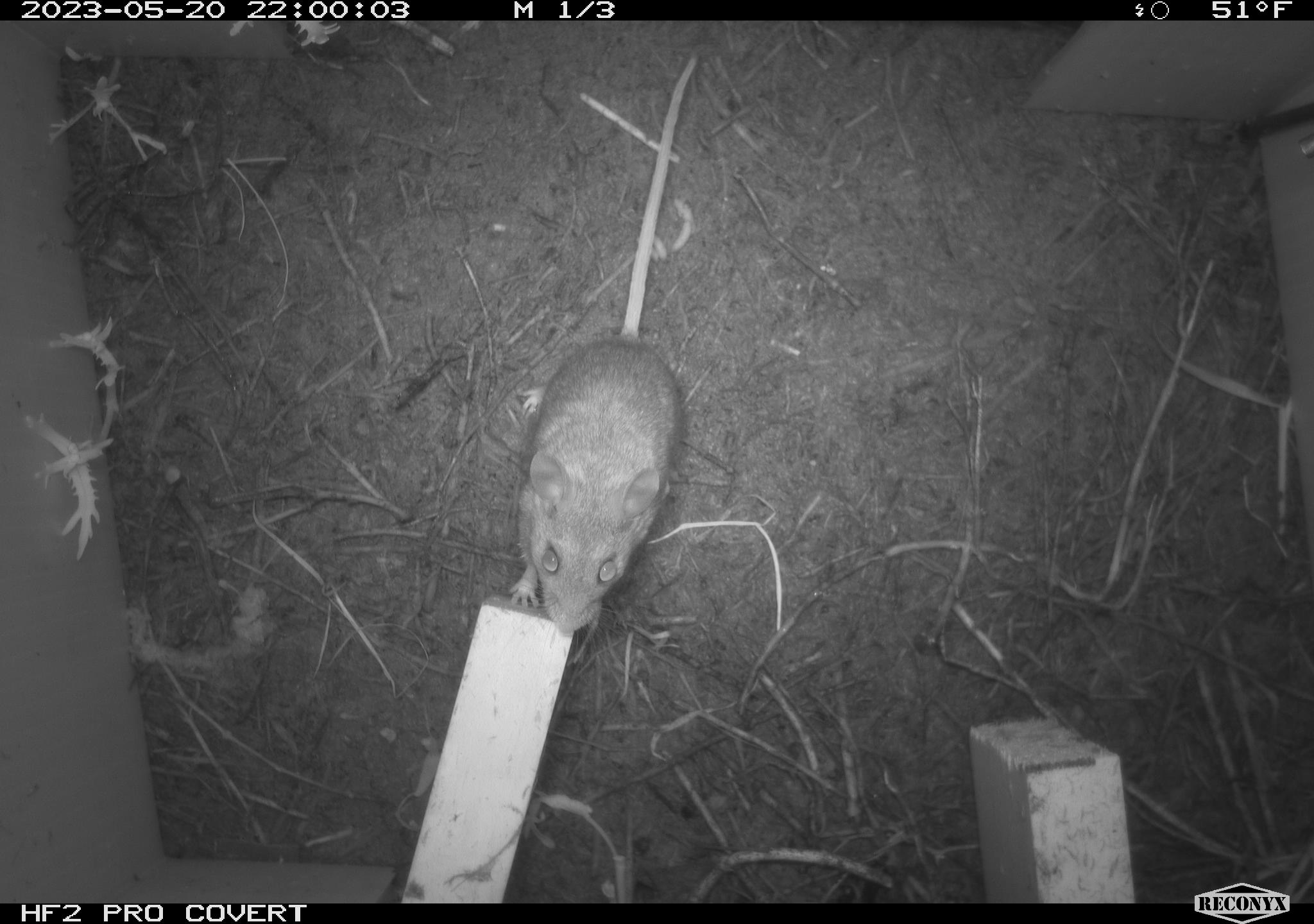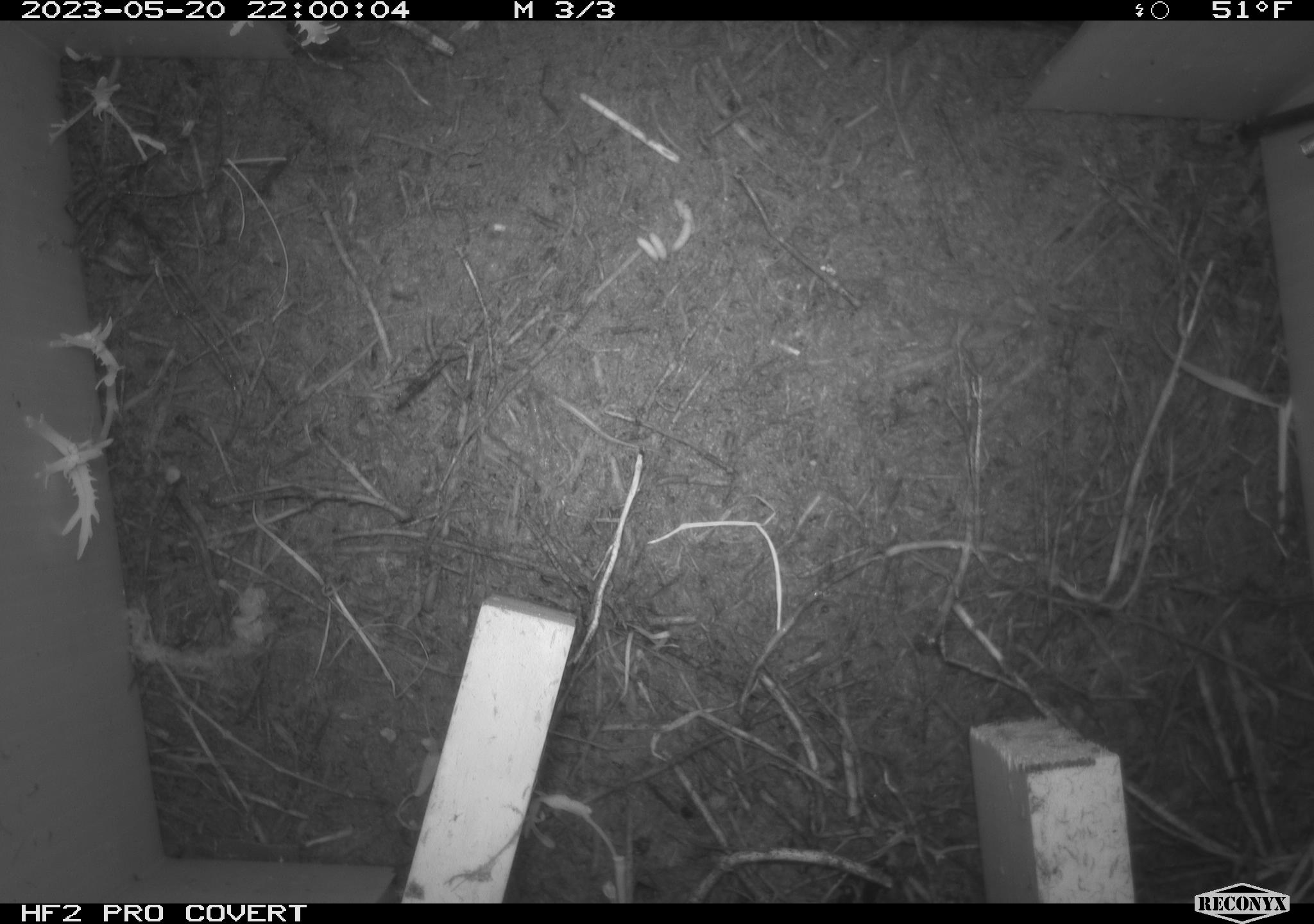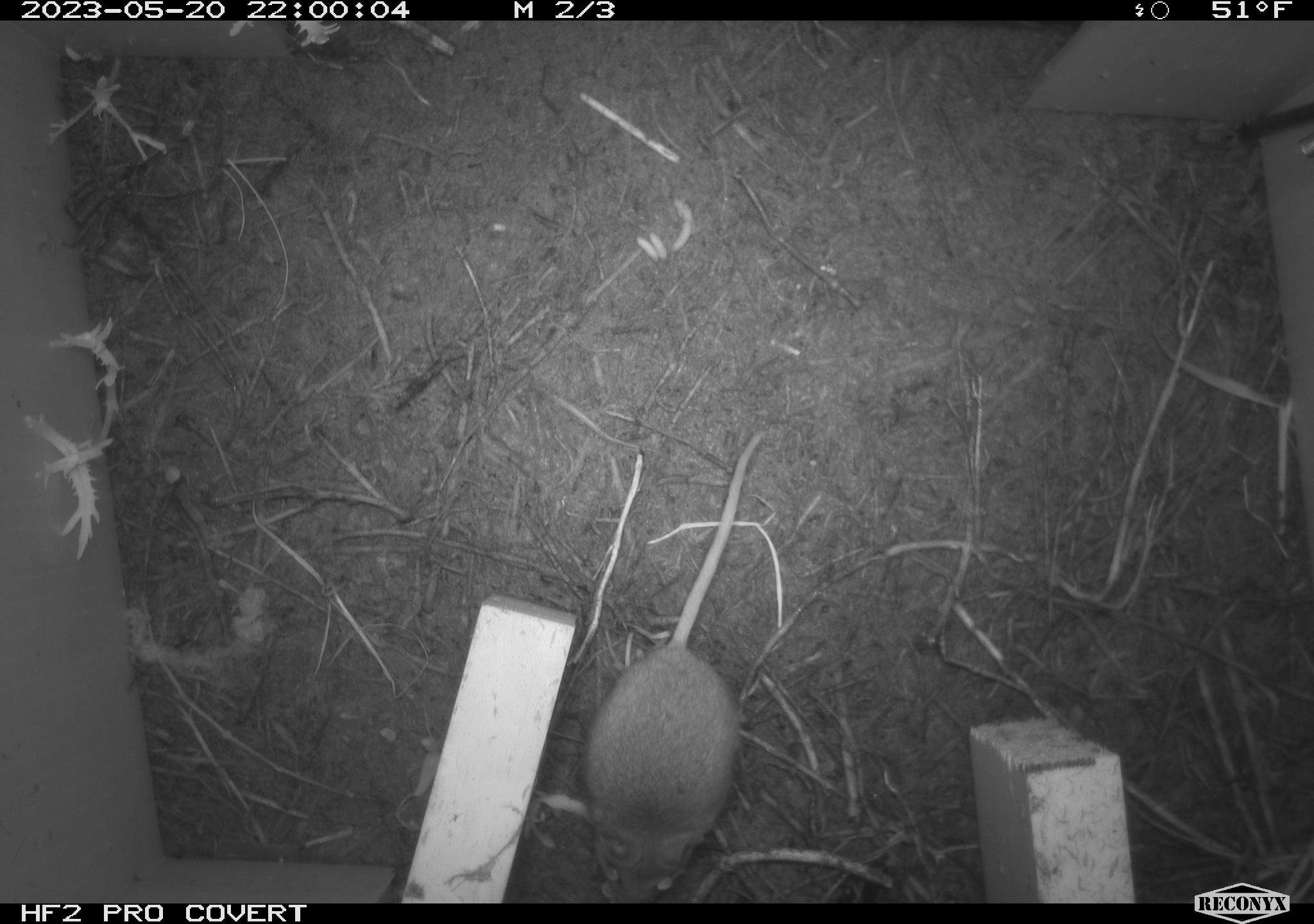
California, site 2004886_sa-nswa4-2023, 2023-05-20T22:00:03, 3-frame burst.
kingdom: Animalia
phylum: Chordata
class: Mammalia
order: Rodentia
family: Cricetidae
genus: Microtus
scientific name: Microtus californicus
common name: california vole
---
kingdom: Animalia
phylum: Chordata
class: Mammalia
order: Rodentia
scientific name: Rodentia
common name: mouse species